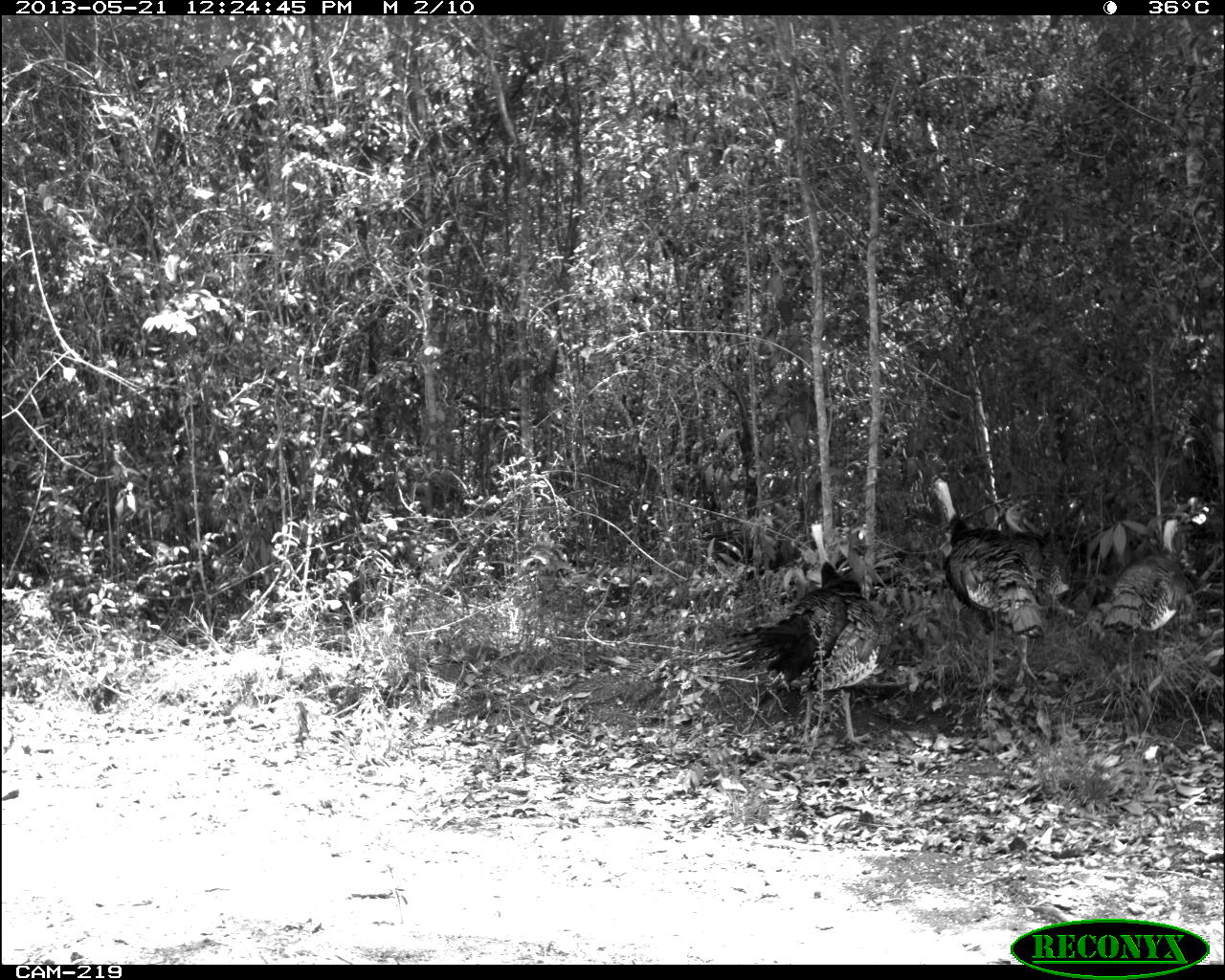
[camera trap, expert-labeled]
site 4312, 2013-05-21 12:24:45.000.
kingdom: Animalia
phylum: Chordata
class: Aves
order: Galliformes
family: Phasianidae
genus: Meleagris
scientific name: Meleagris ocellata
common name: ocellated turkey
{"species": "Meleagris ocellata (ocellated turkey)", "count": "3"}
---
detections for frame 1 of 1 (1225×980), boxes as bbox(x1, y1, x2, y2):
meleagris ocellata: bbox(719, 520, 891, 745); bbox(921, 471, 1054, 689); bbox(1099, 514, 1190, 690); bbox(1002, 498, 1074, 617)